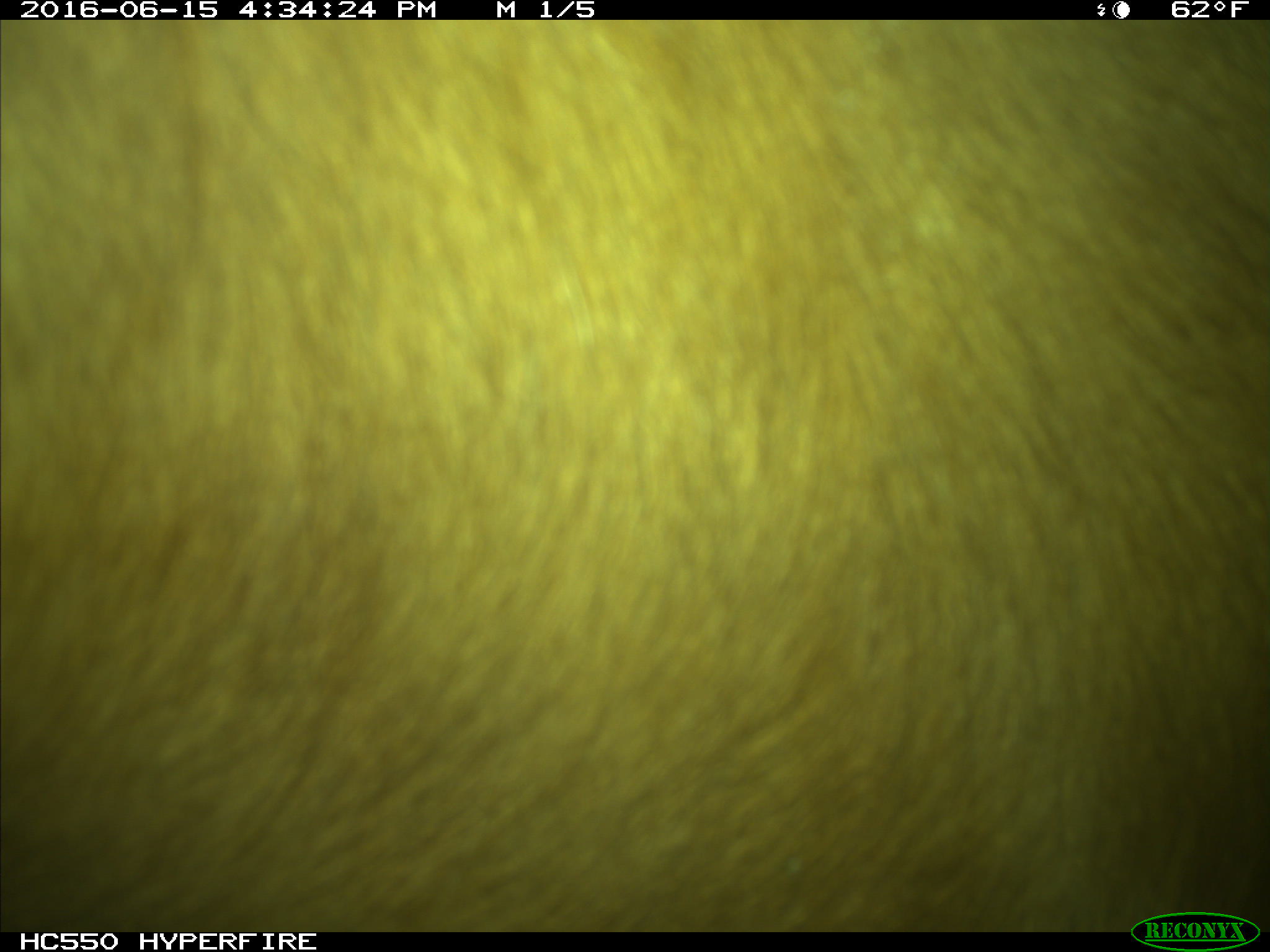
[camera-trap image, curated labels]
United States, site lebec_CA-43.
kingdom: Animalia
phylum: Chordata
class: Mammalia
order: Artiodactyla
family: Bovidae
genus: Bos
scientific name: Bos taurus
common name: domestic cow